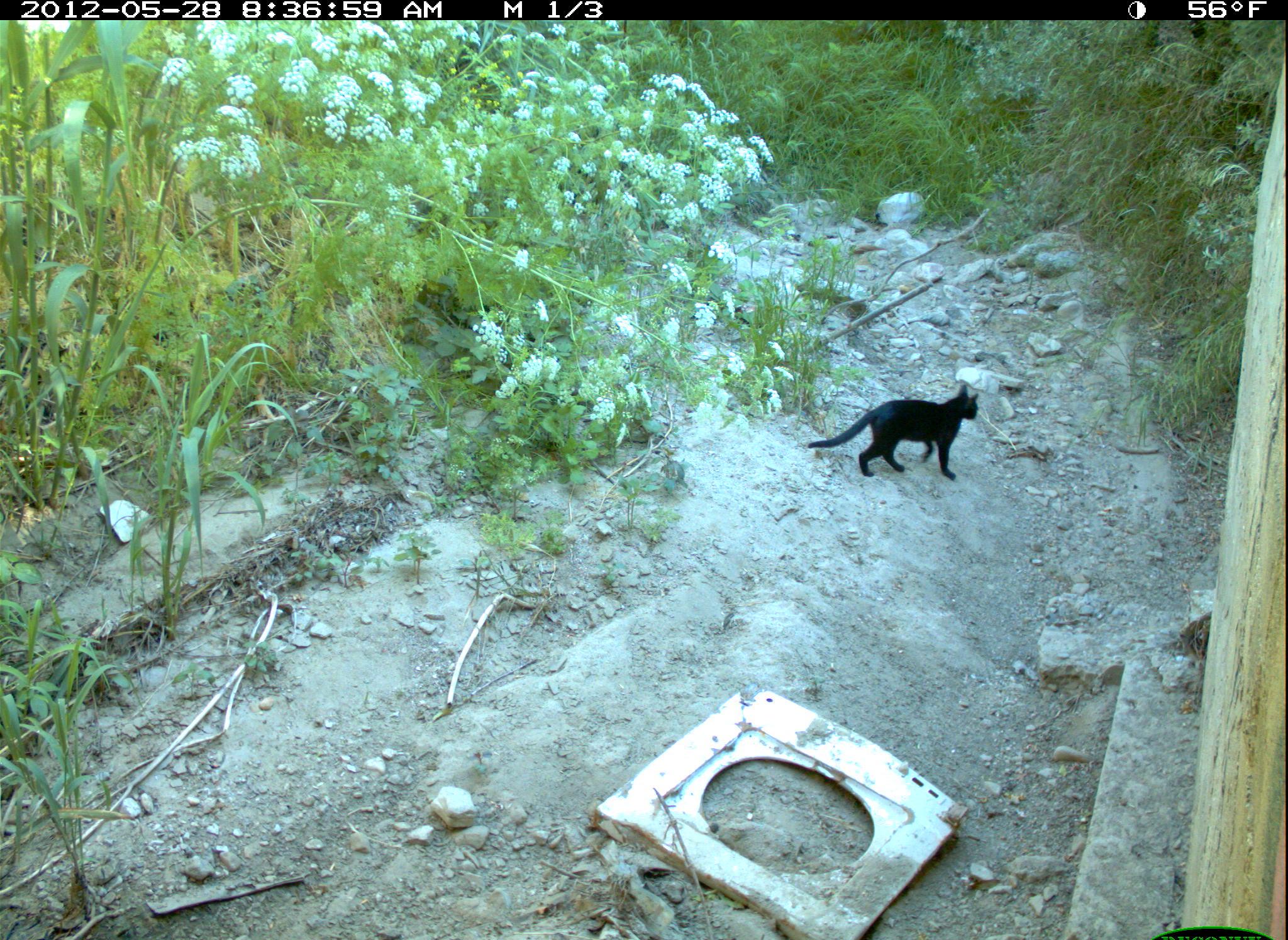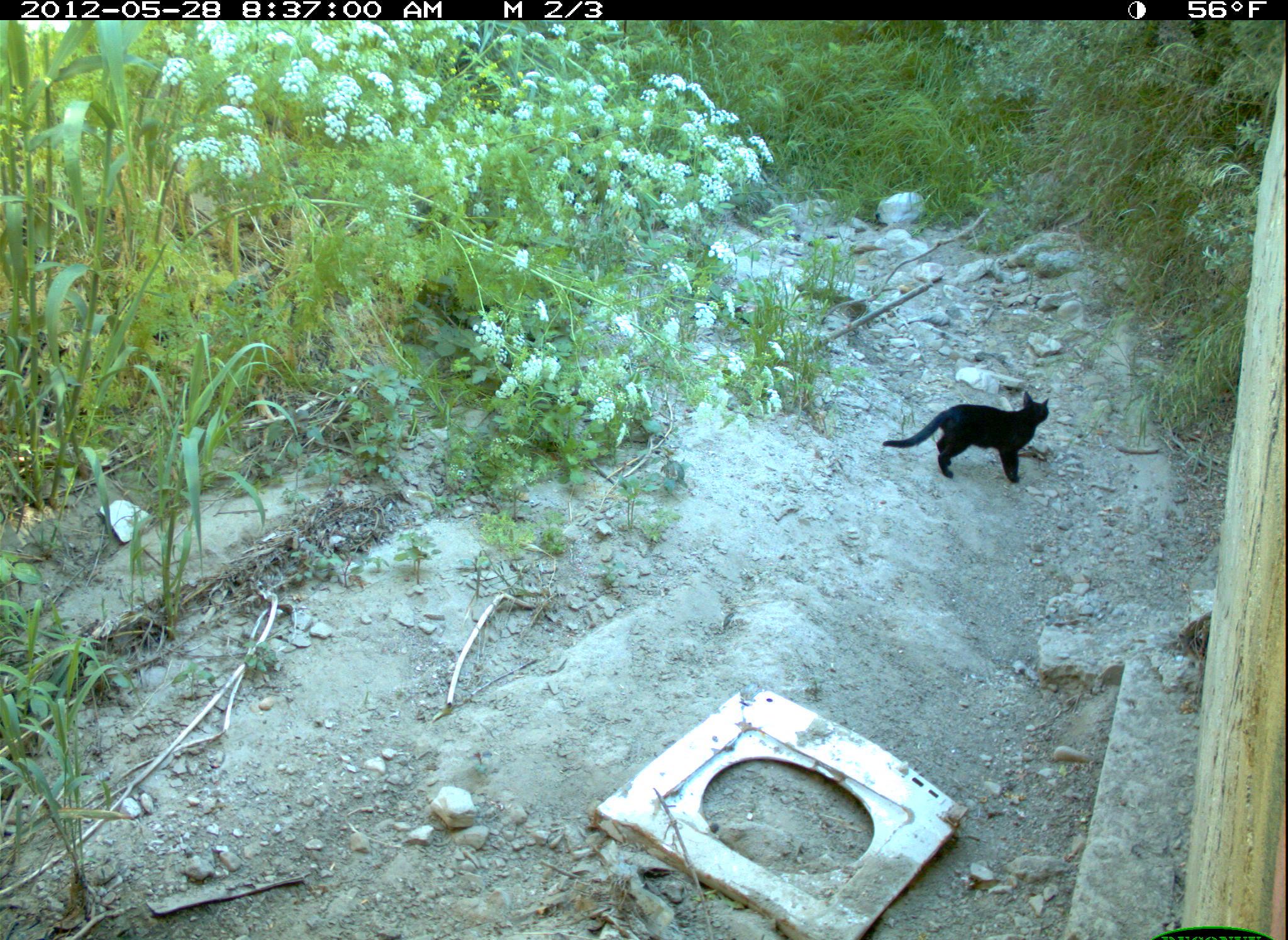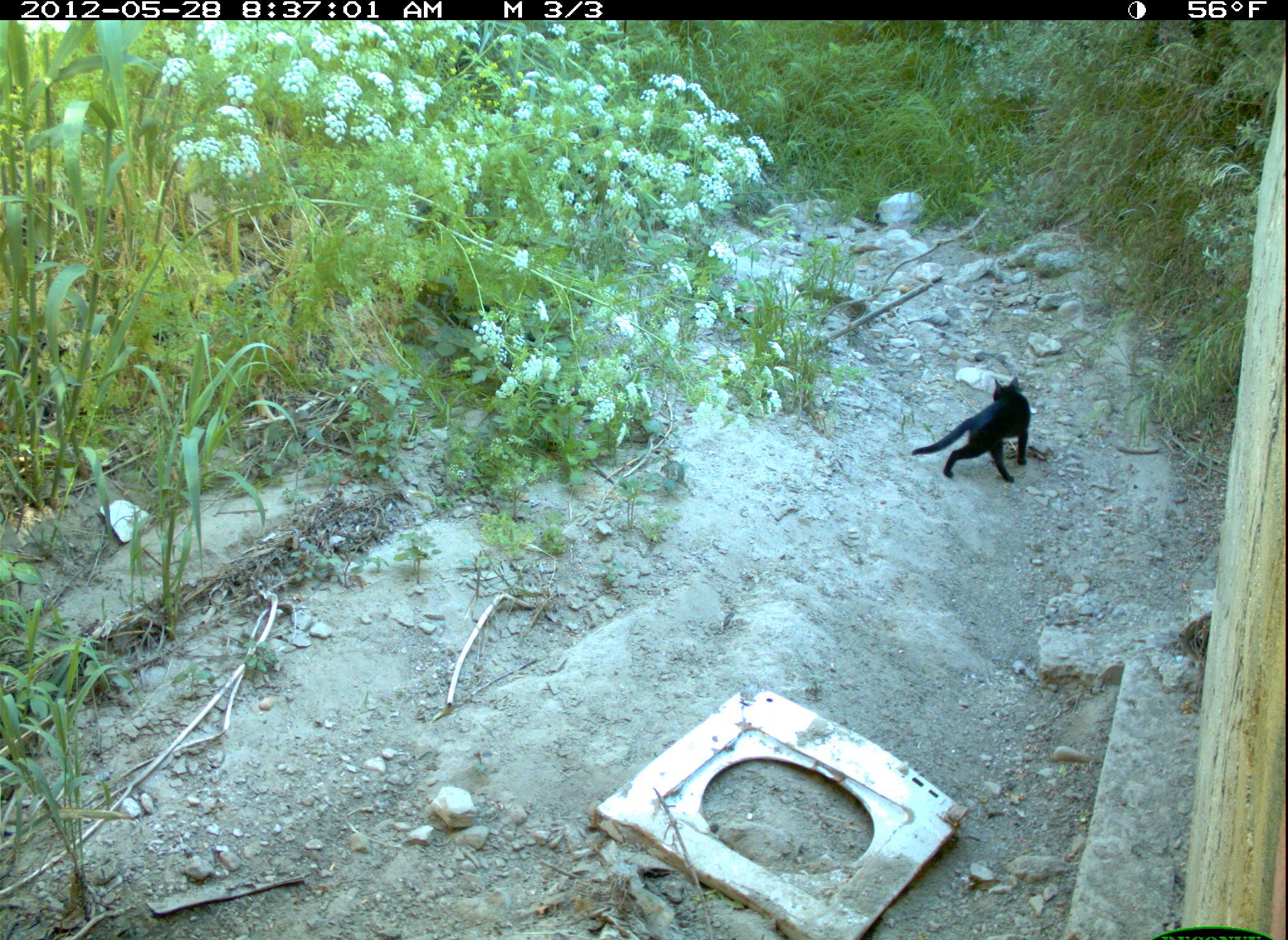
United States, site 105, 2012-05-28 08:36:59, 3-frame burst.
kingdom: Animalia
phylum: Chordata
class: Mammalia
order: Carnivora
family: Felidae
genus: Felis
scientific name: Felis catus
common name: cat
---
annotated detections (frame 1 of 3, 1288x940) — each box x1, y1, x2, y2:
cat: 807, 372, 990, 496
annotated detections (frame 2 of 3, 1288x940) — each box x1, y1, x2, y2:
cat: 884, 391, 1061, 496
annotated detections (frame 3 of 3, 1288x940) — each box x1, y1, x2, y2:
cat: 902, 375, 1050, 493